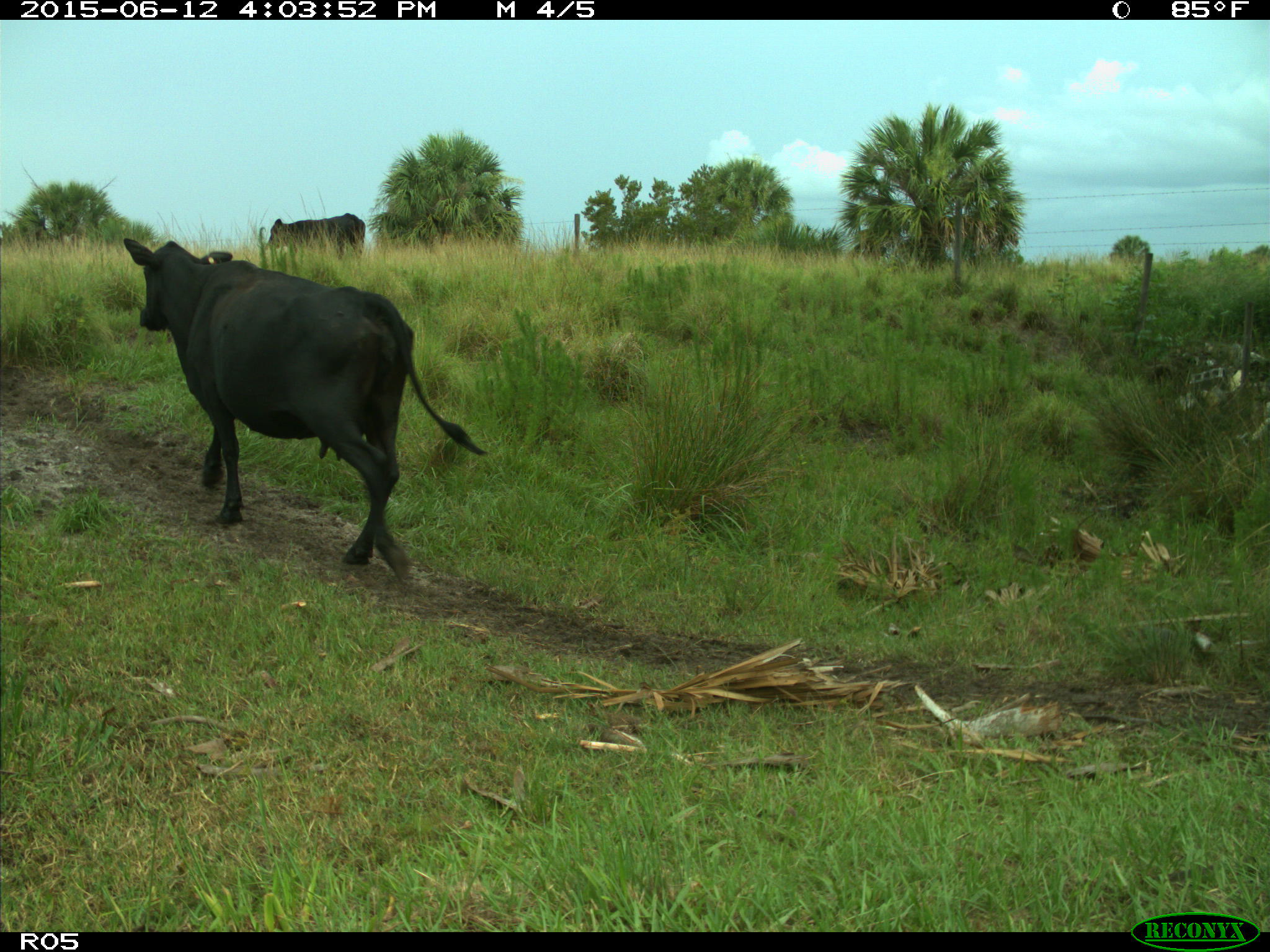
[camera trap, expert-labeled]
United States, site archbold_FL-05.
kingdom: Animalia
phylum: Chordata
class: Mammalia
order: Artiodactyla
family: Bovidae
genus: Bos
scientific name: Bos taurus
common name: domestic cow